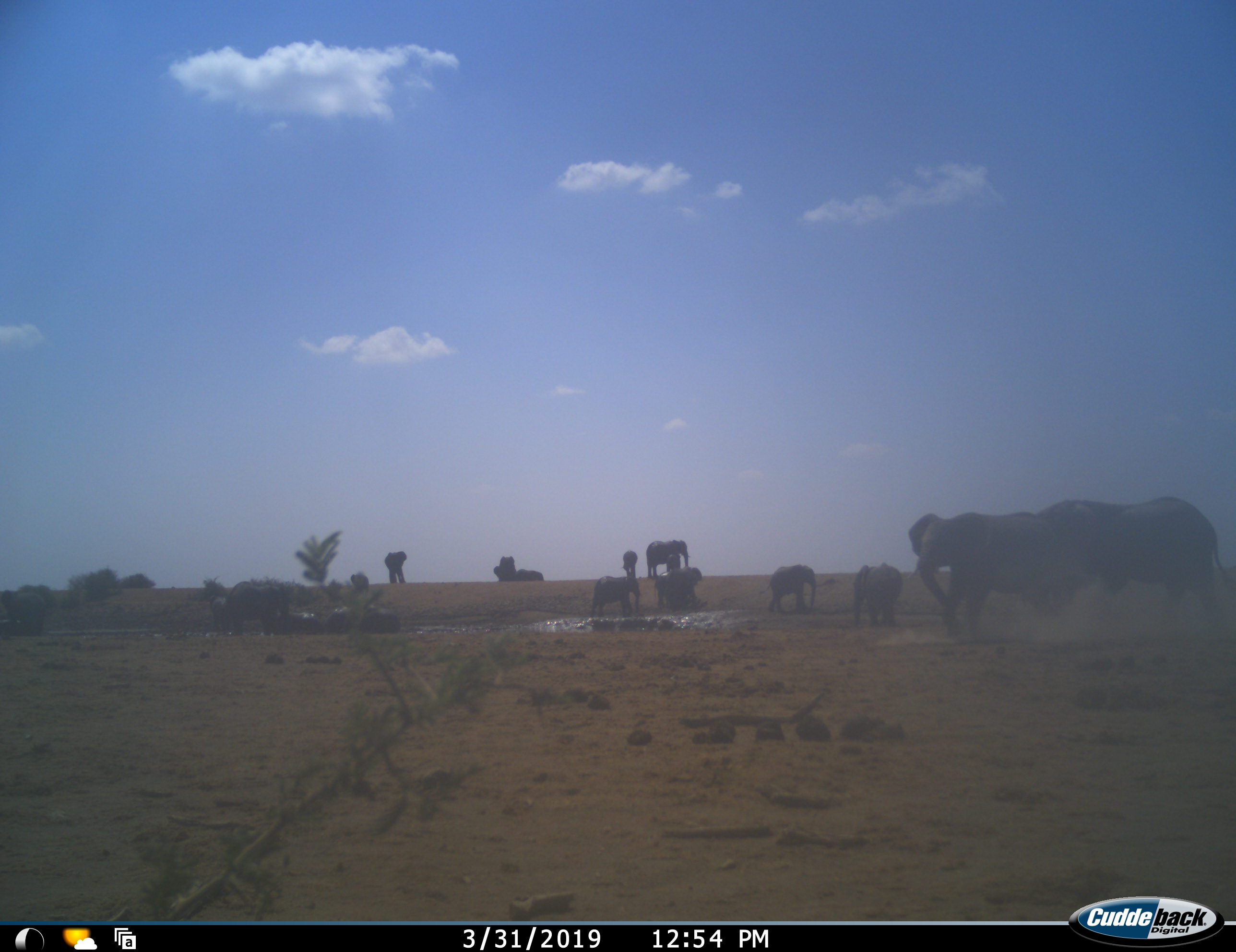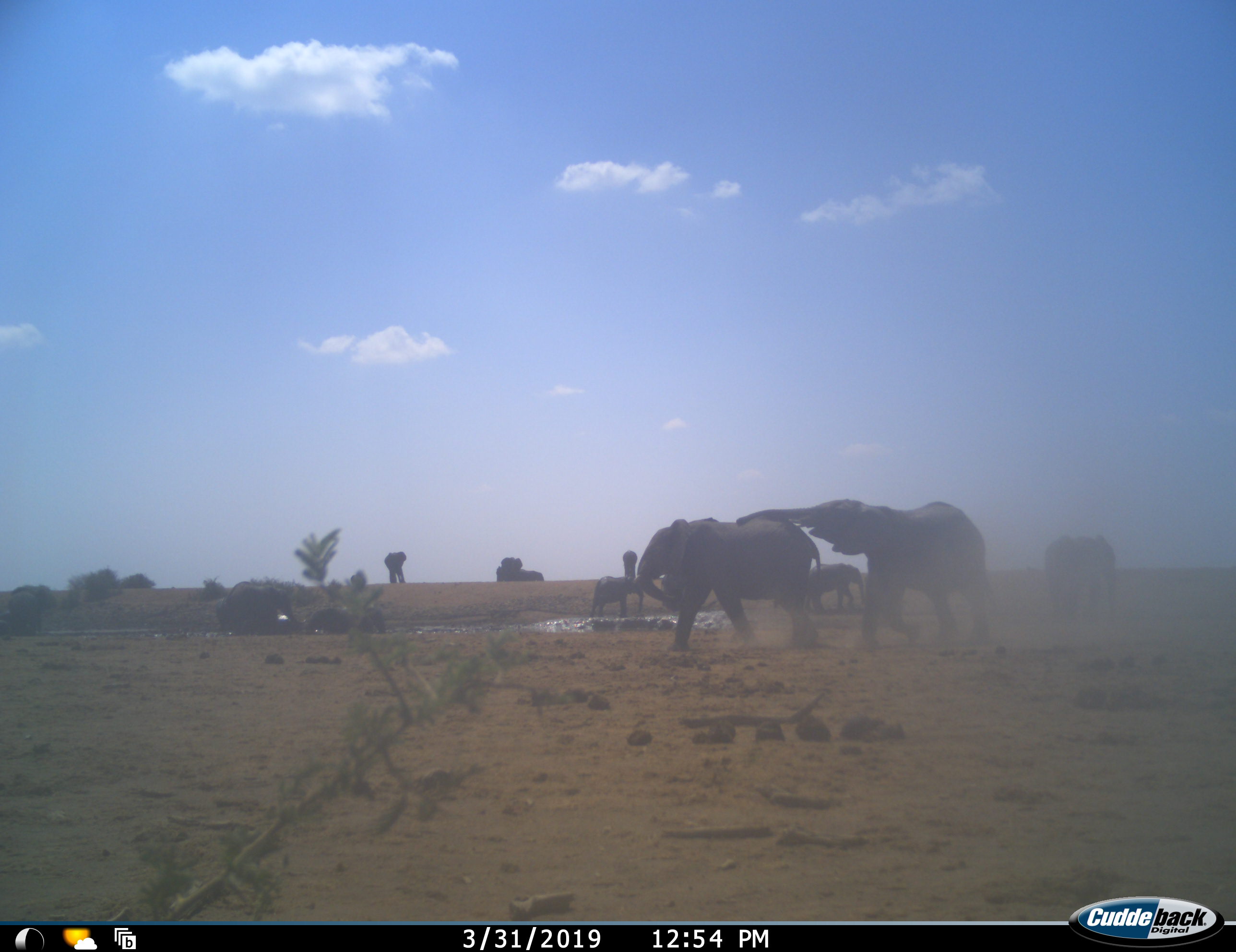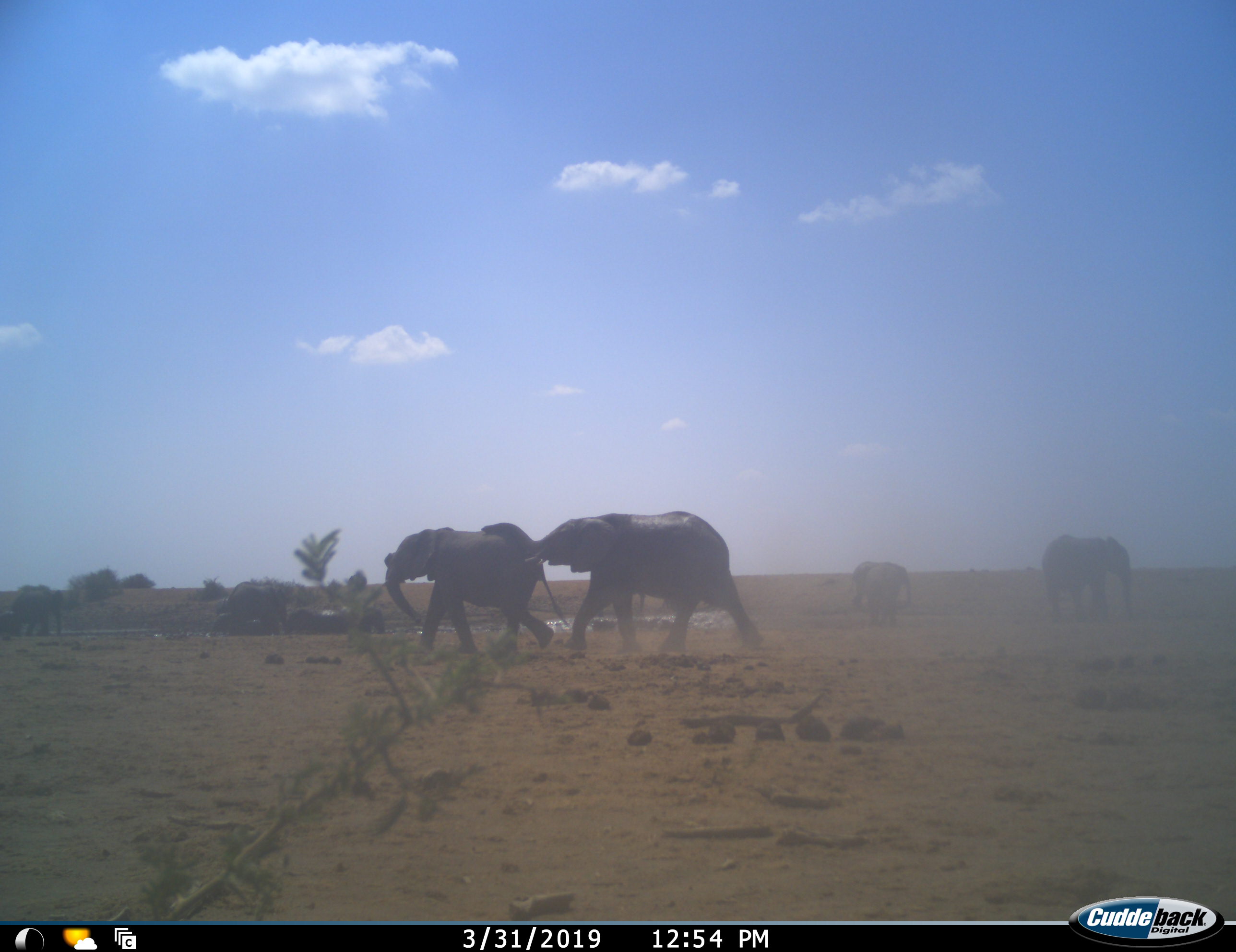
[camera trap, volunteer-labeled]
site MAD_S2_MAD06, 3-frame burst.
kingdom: Animalia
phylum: Chordata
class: Mammalia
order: Proboscidea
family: Elephantidae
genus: Loxodonta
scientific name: Loxodonta africana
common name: african bush elephant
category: elephant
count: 11-50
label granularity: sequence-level